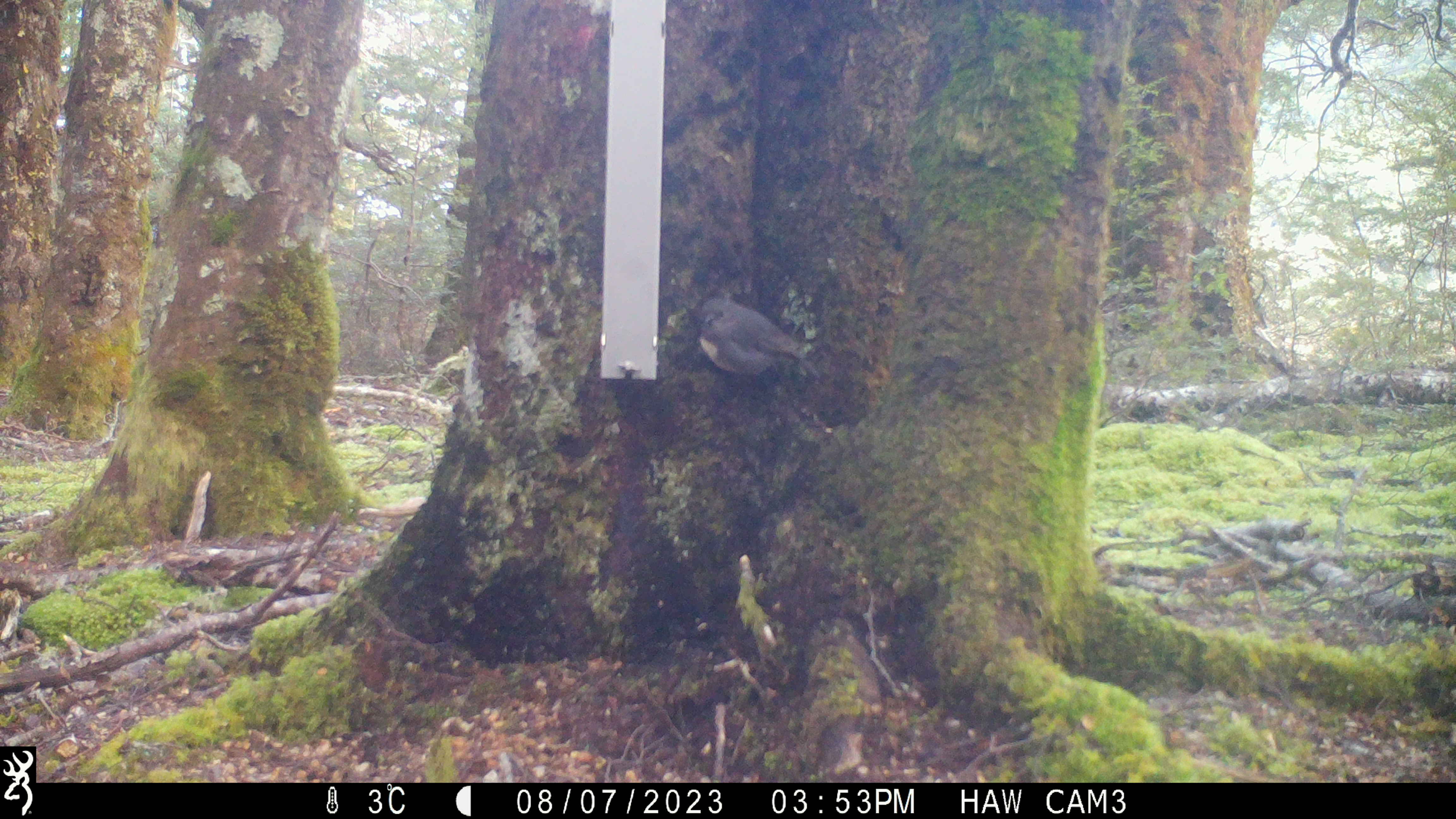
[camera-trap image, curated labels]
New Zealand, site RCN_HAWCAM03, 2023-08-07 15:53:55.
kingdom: Animalia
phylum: Chordata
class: Aves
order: Passeriformes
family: Petroicidae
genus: Petroica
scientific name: Petroica australis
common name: new zealand robin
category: robin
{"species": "robin (new zealand robin) (Petroica australis)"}